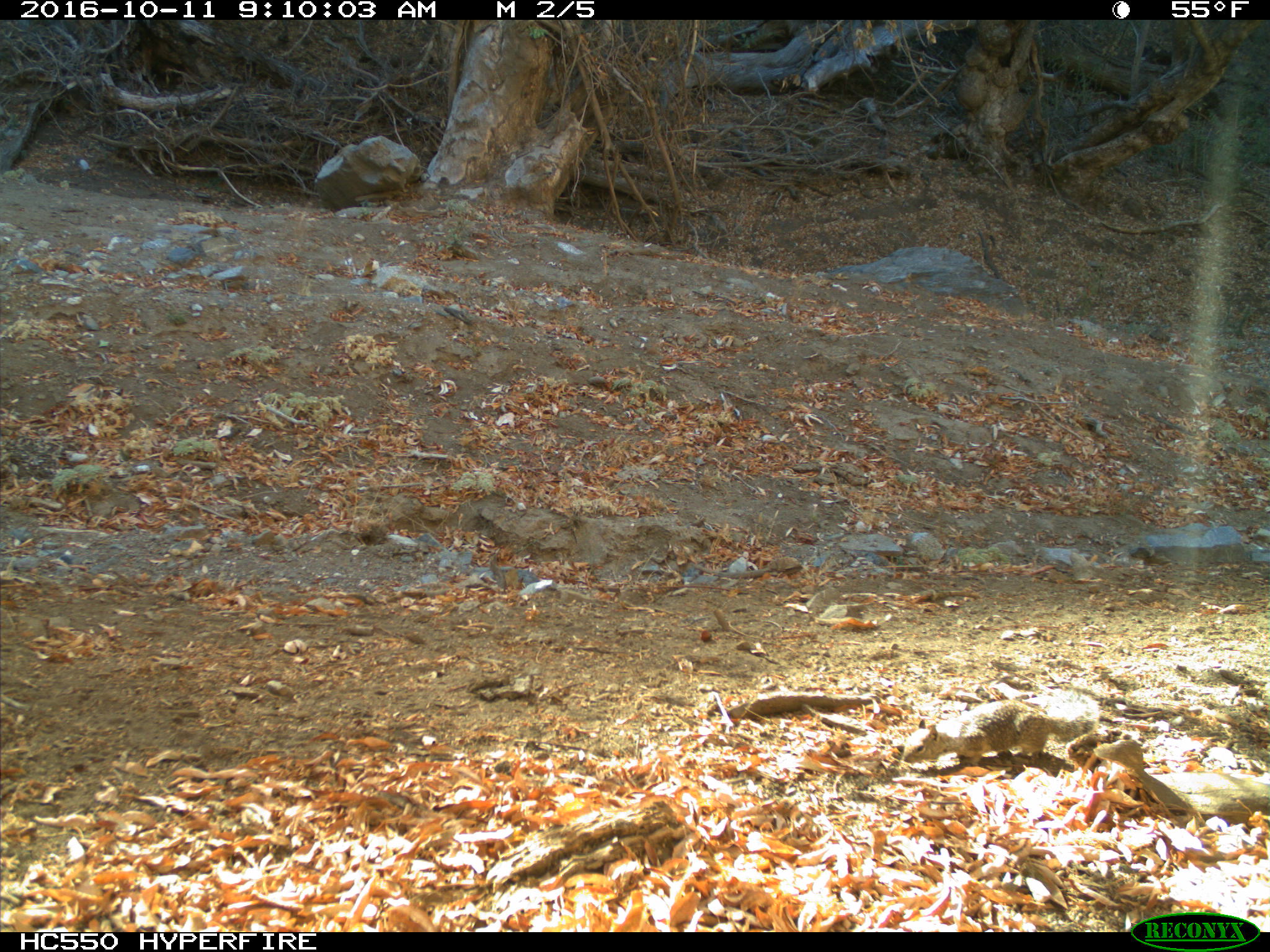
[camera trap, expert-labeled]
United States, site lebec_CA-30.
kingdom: Animalia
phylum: Chordata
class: Mammalia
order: Rodentia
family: Sciuridae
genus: Otospermophilus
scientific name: Otospermophilus beecheyi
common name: california ground squirrel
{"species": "Otospermophilus beecheyi (california ground squirrel)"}